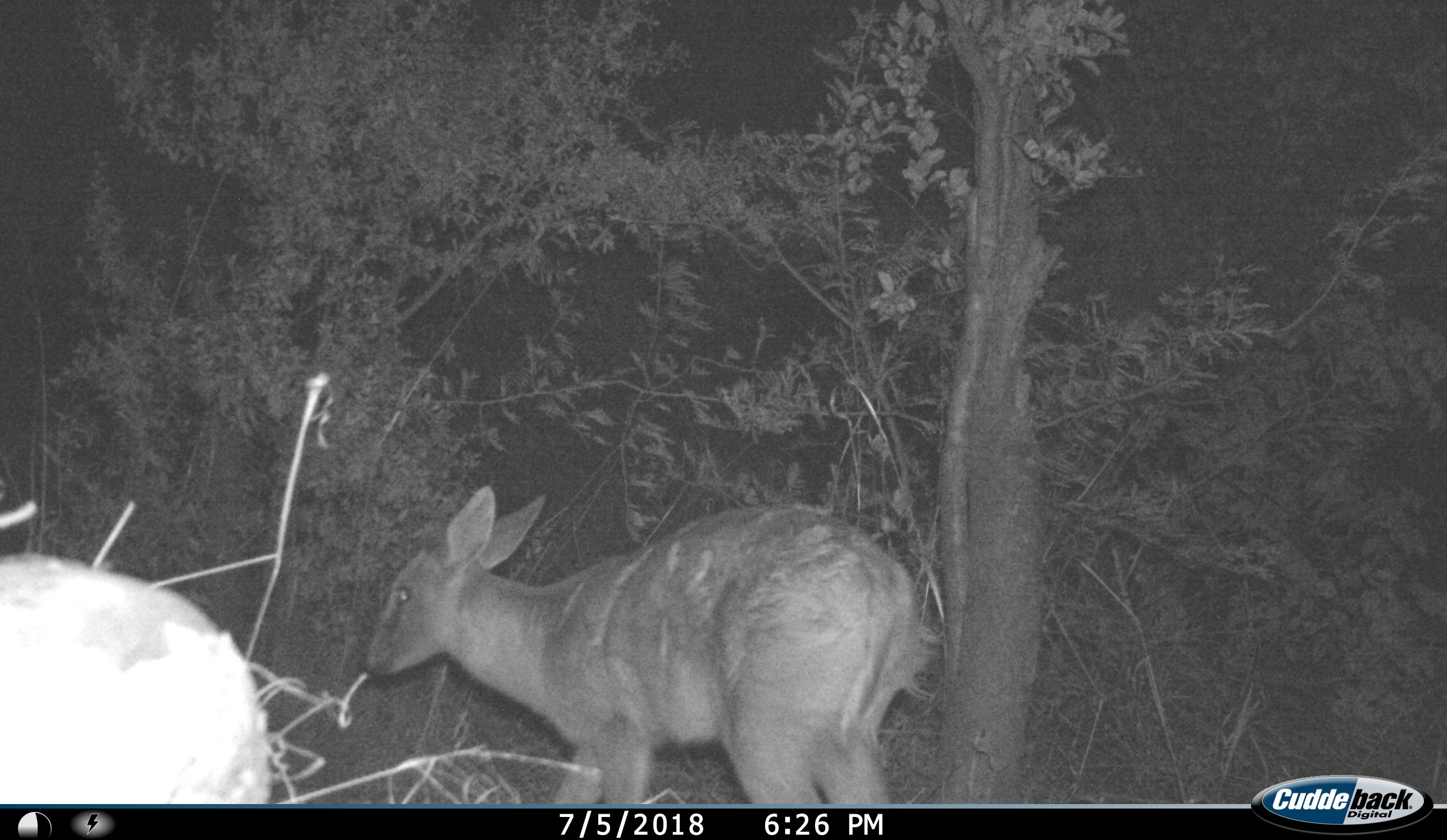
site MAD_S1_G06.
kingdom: Animalia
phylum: Chordata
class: Mammalia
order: Artiodactyla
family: Bovidae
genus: Tragelaphus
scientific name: Tragelaphus scriptus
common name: bushbuck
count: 2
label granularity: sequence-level